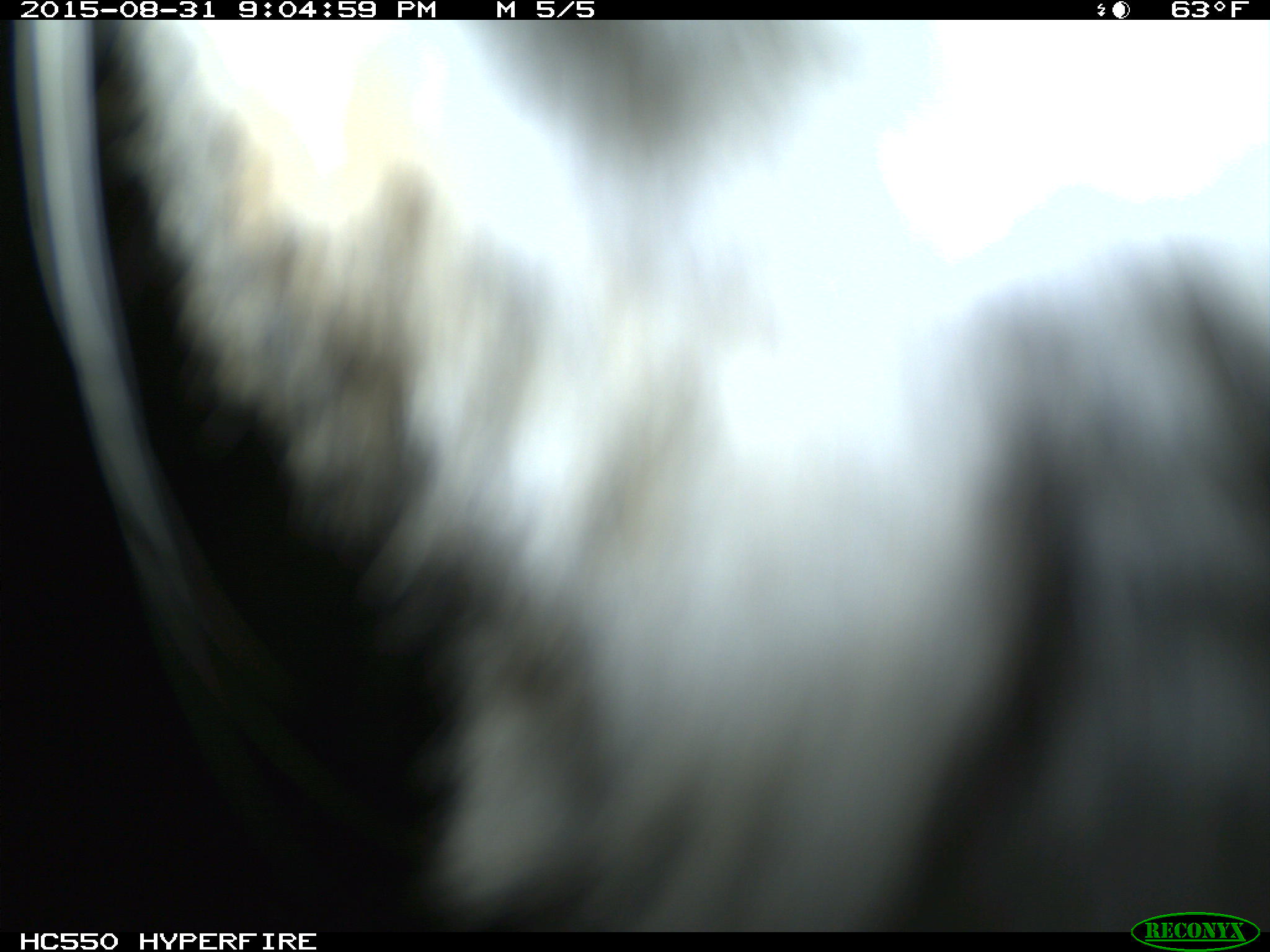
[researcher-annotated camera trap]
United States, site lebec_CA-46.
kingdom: Animalia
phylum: Chordata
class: Mammalia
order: Carnivora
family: Felidae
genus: Lynx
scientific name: Lynx rufus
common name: bobcat